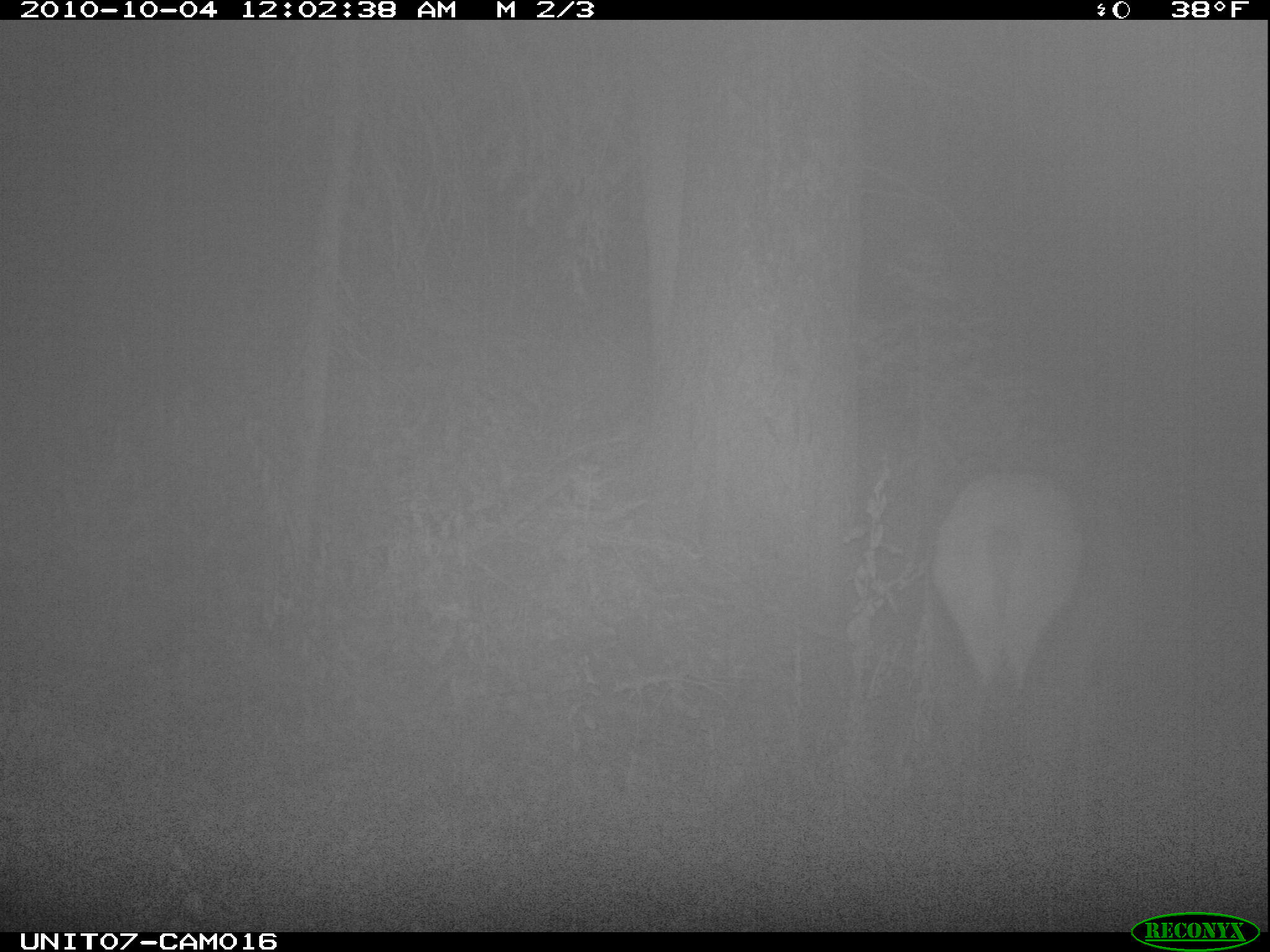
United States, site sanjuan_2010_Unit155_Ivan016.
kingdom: Animalia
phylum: Chordata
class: Mammalia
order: Artiodactyla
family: Cervidae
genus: Cervus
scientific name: Cervus elaphus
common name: red deer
Cervus elaphus (red deer).